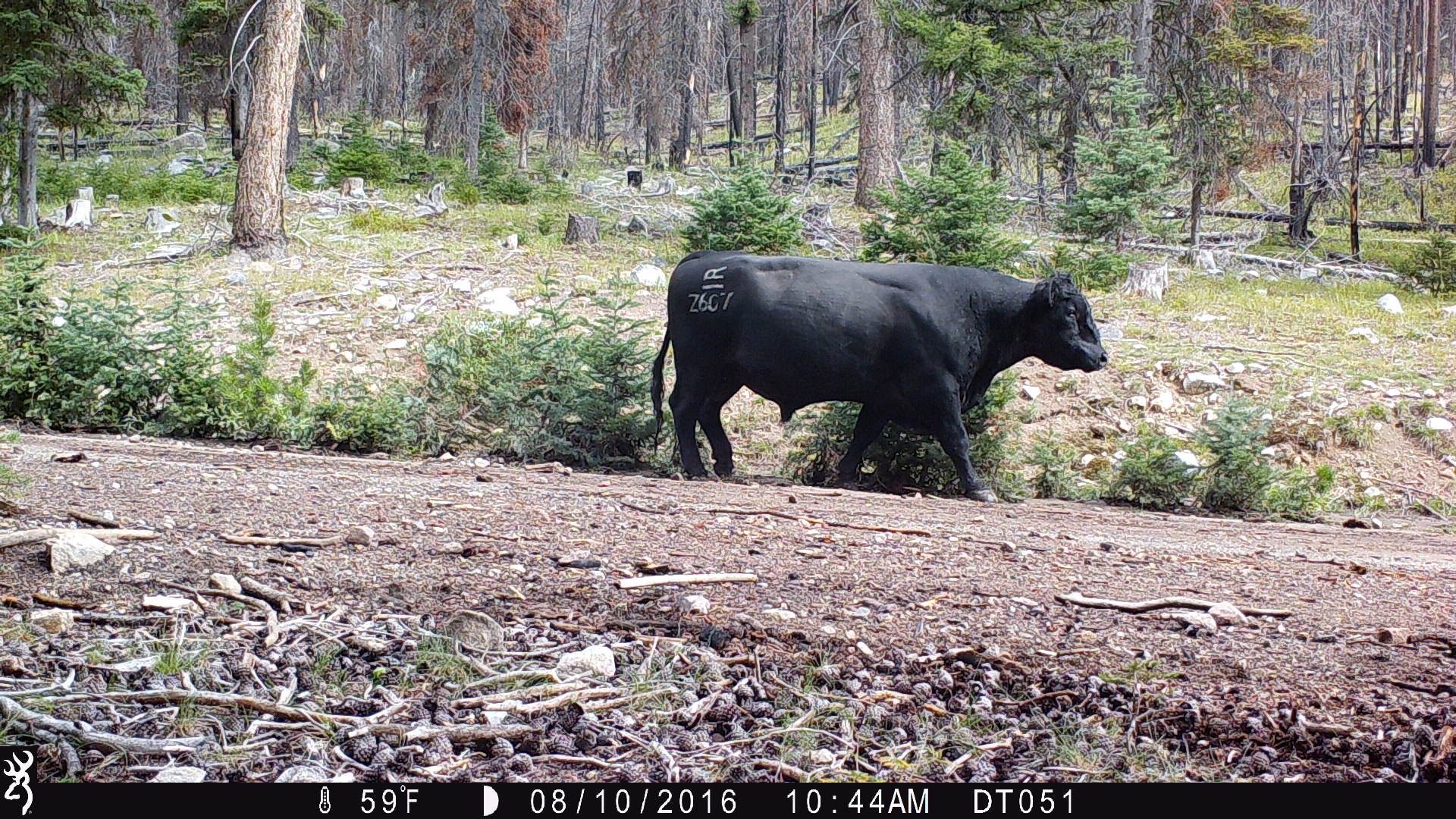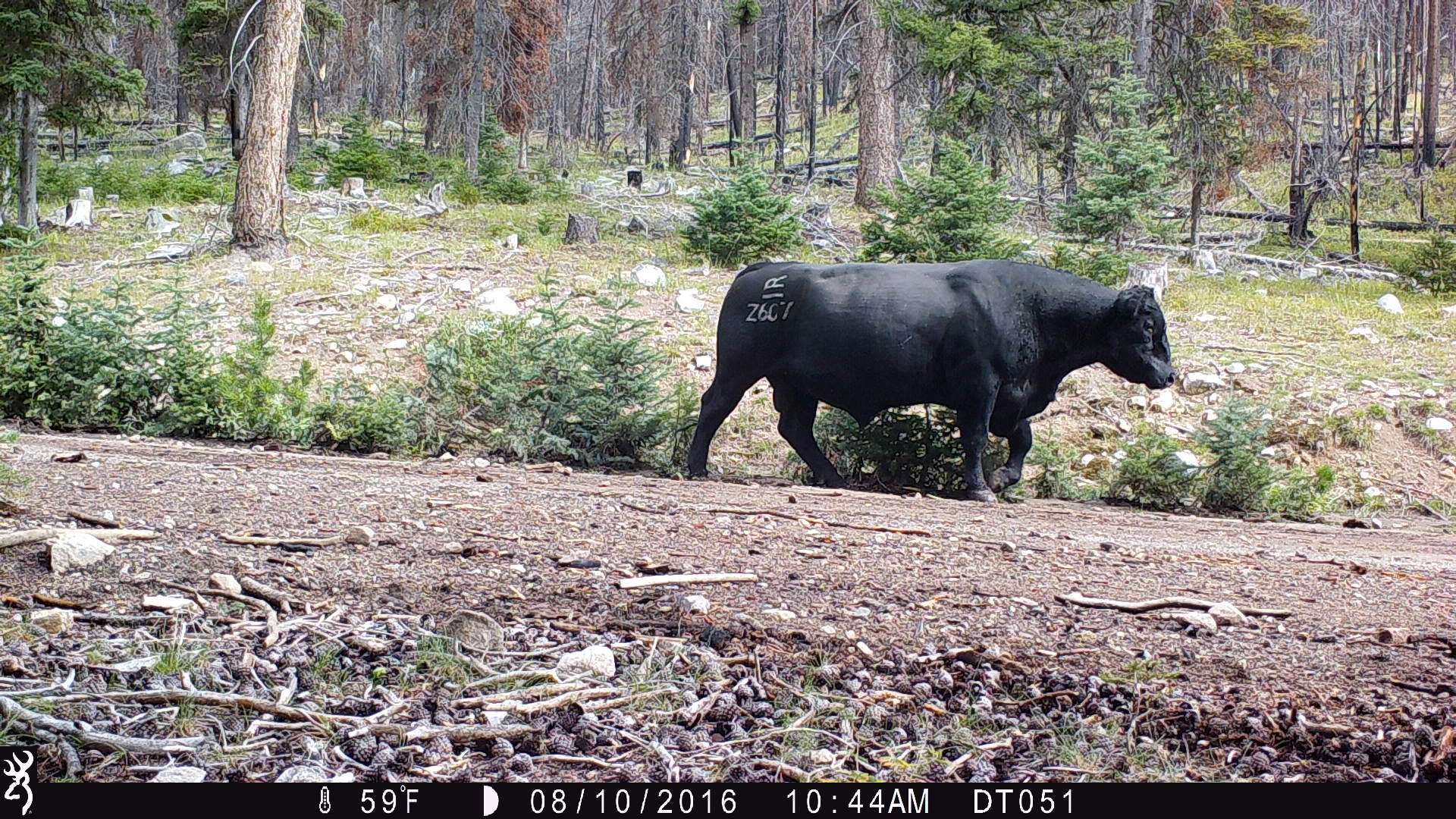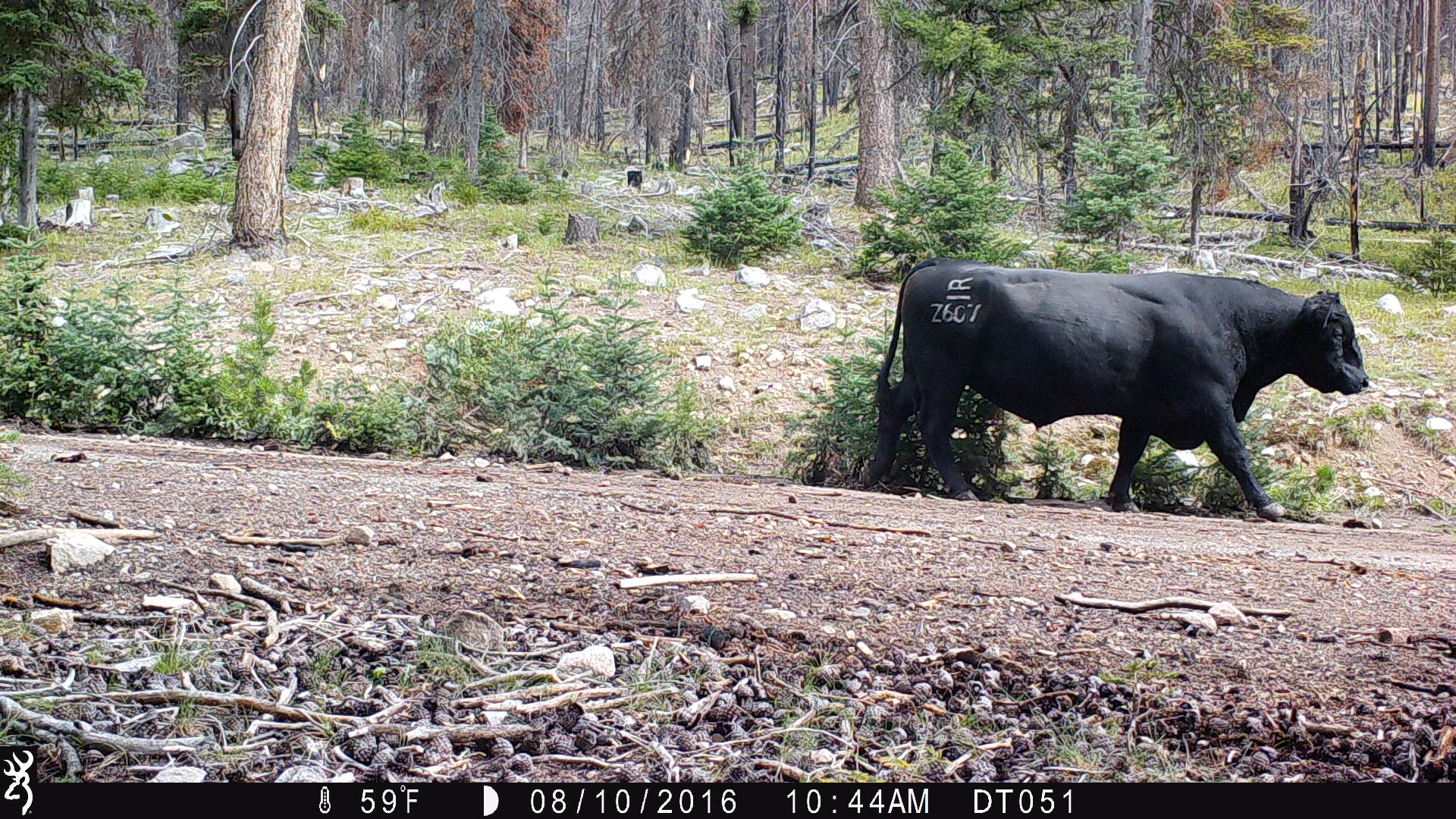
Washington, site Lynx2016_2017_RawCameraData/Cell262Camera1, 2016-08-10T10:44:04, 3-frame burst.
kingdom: Animalia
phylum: Chordata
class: Mammalia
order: Artiodactyla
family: Bovidae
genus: Bos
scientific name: Bos taurus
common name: domestic cattle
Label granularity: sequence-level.